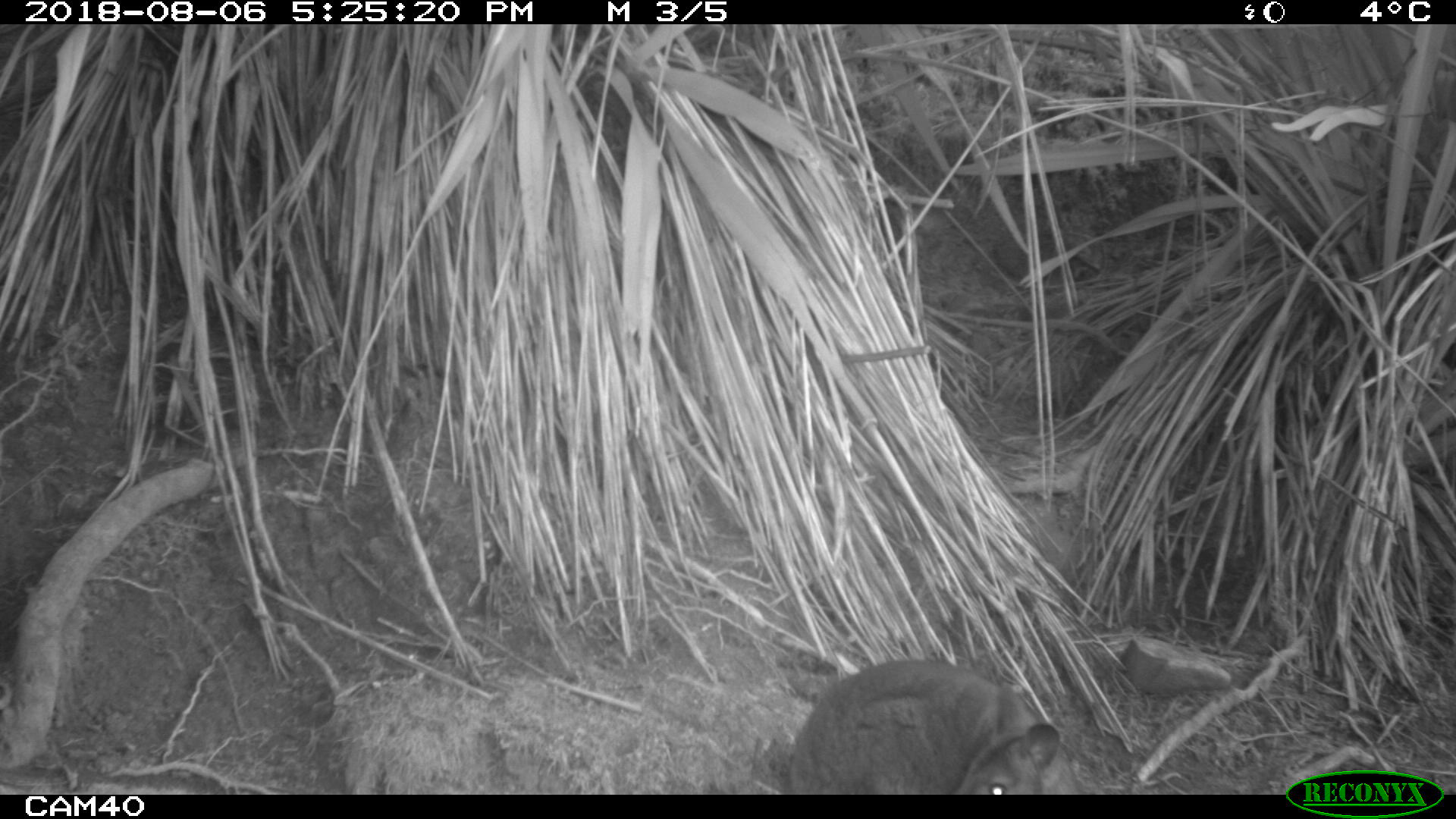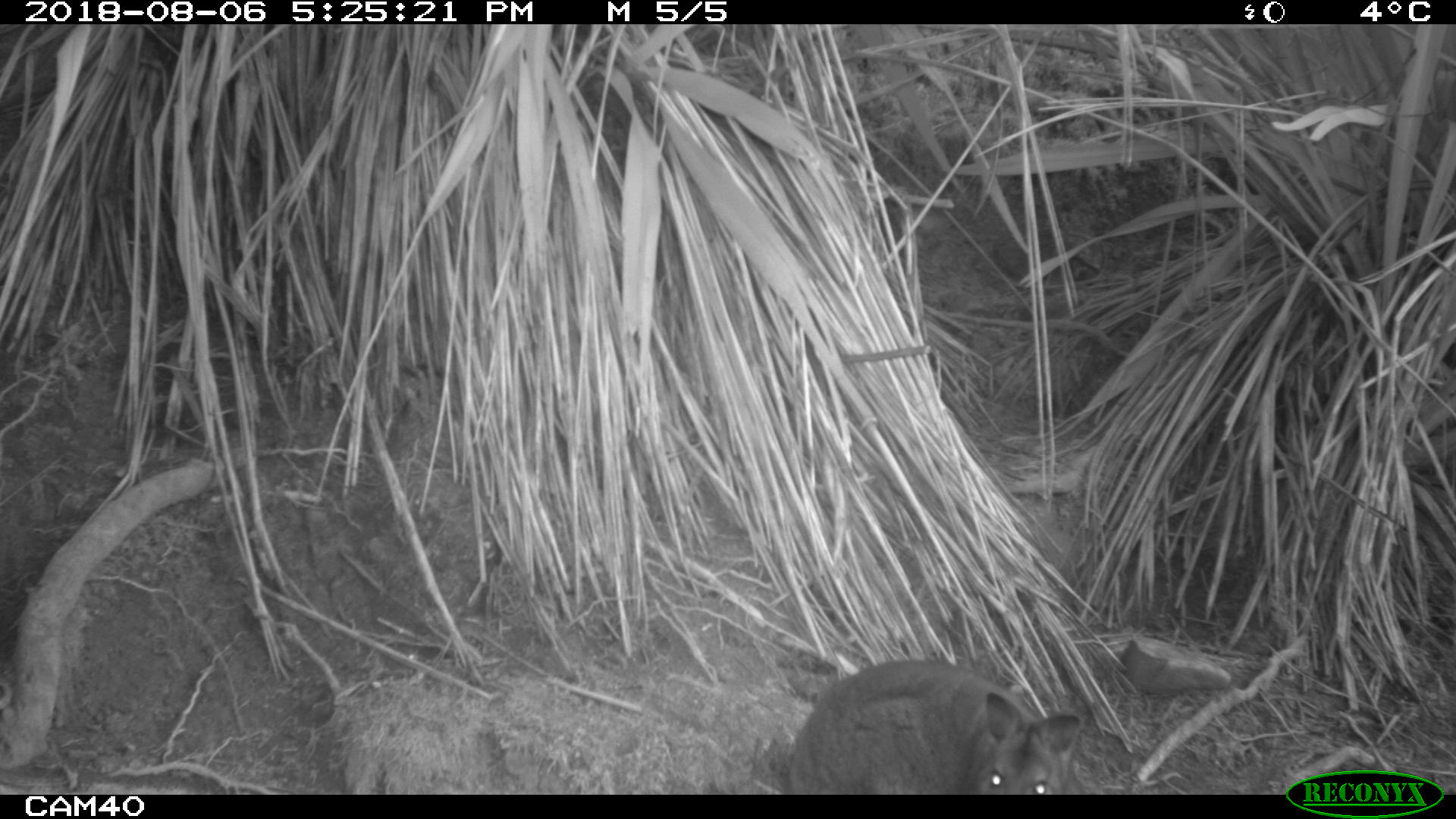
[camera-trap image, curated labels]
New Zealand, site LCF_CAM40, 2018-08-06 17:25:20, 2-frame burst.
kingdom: Animalia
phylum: Chordata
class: Mammalia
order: Diprotodontia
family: Macropodidae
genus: Notamacropus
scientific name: Notamacropus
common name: wallaby